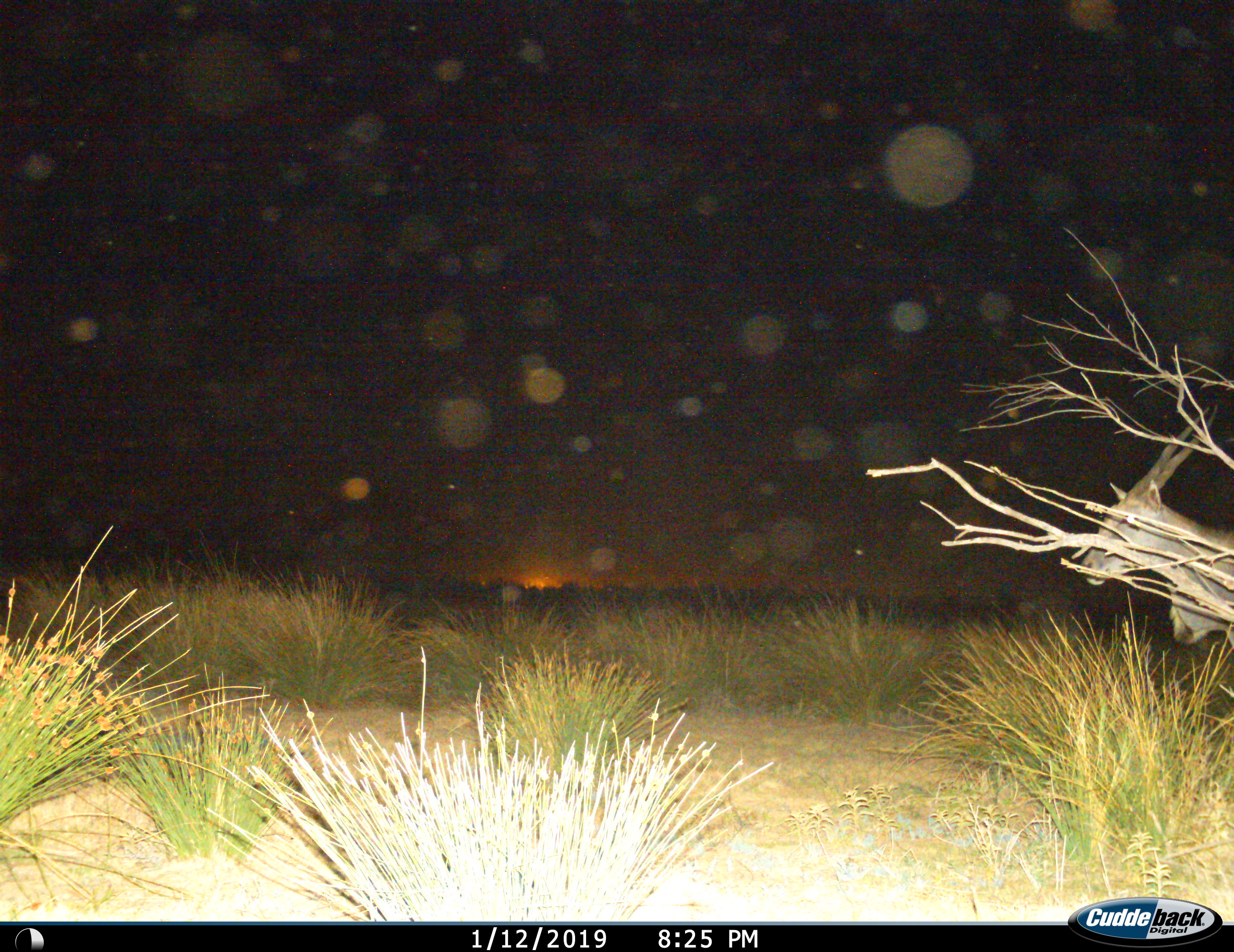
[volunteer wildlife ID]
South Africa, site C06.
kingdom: Animalia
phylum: Chordata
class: Mammalia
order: Artiodactyla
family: Bovidae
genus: Tragelaphus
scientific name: Tragelaphus oryx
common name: eland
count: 1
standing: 100%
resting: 0%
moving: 11%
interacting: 0%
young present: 0%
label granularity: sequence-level